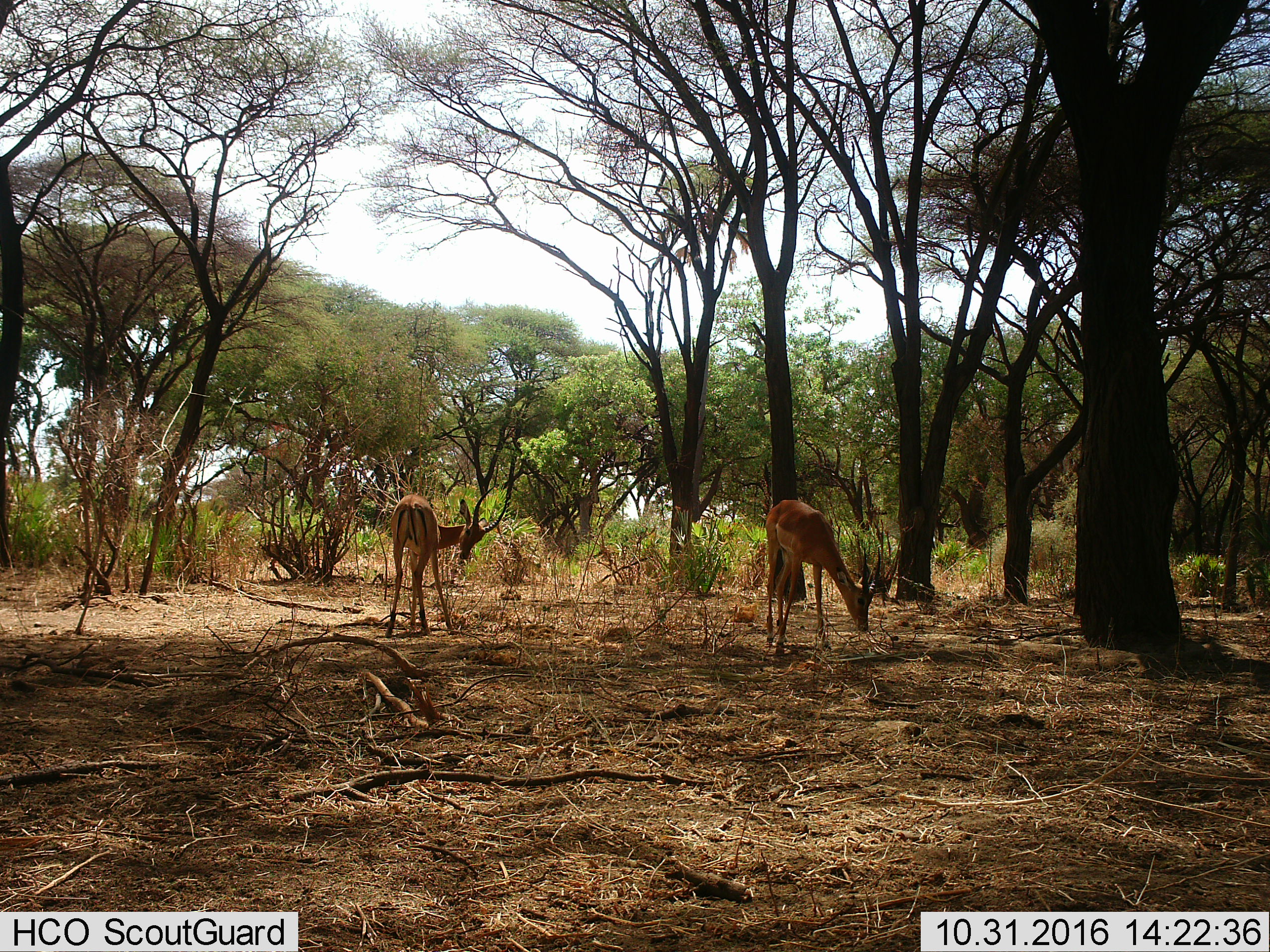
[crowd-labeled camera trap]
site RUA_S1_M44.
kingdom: Animalia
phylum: Chordata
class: Mammalia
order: Artiodactyla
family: Bovidae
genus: Aepyceros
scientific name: Aepyceros melampus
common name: impala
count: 2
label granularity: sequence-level